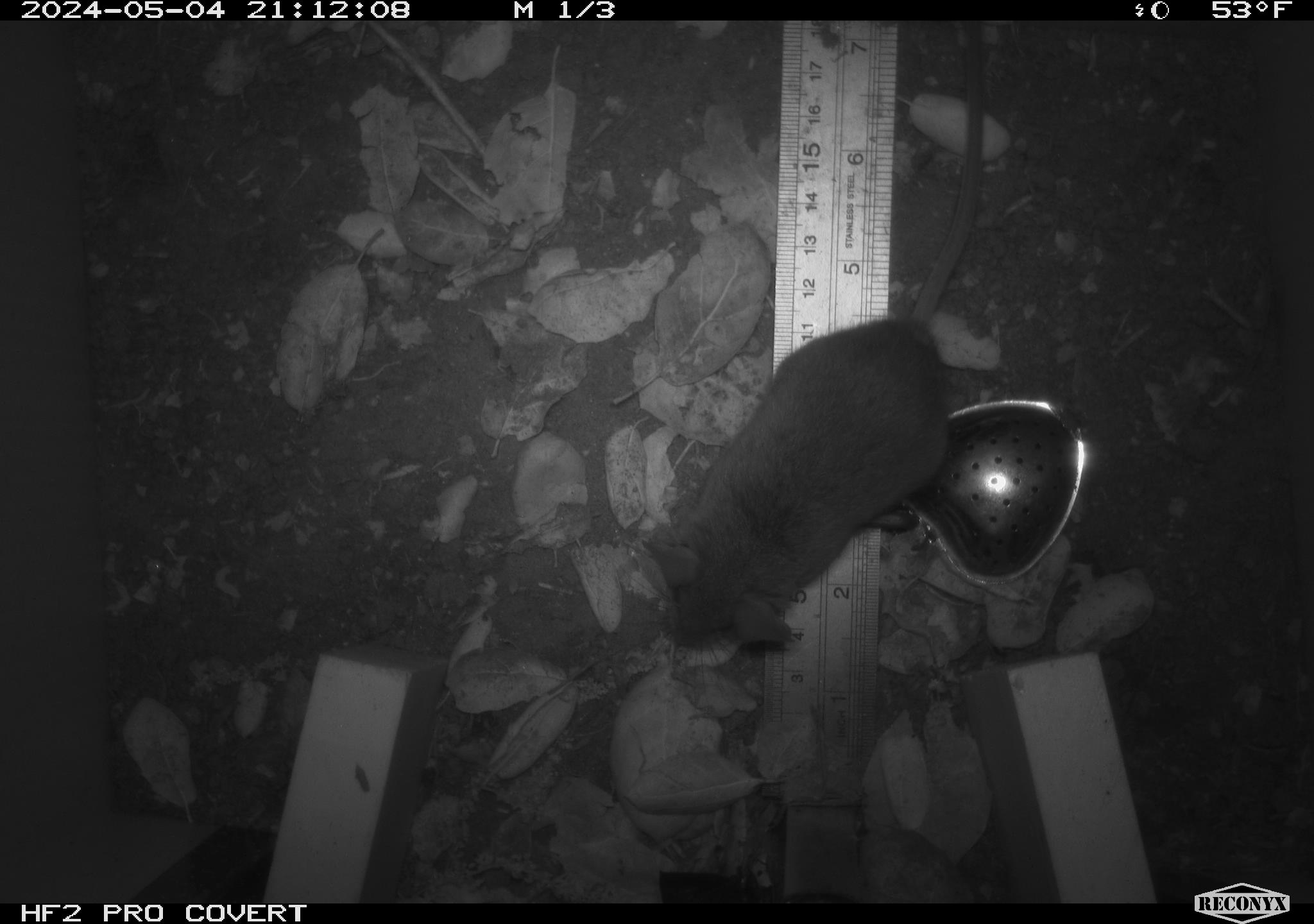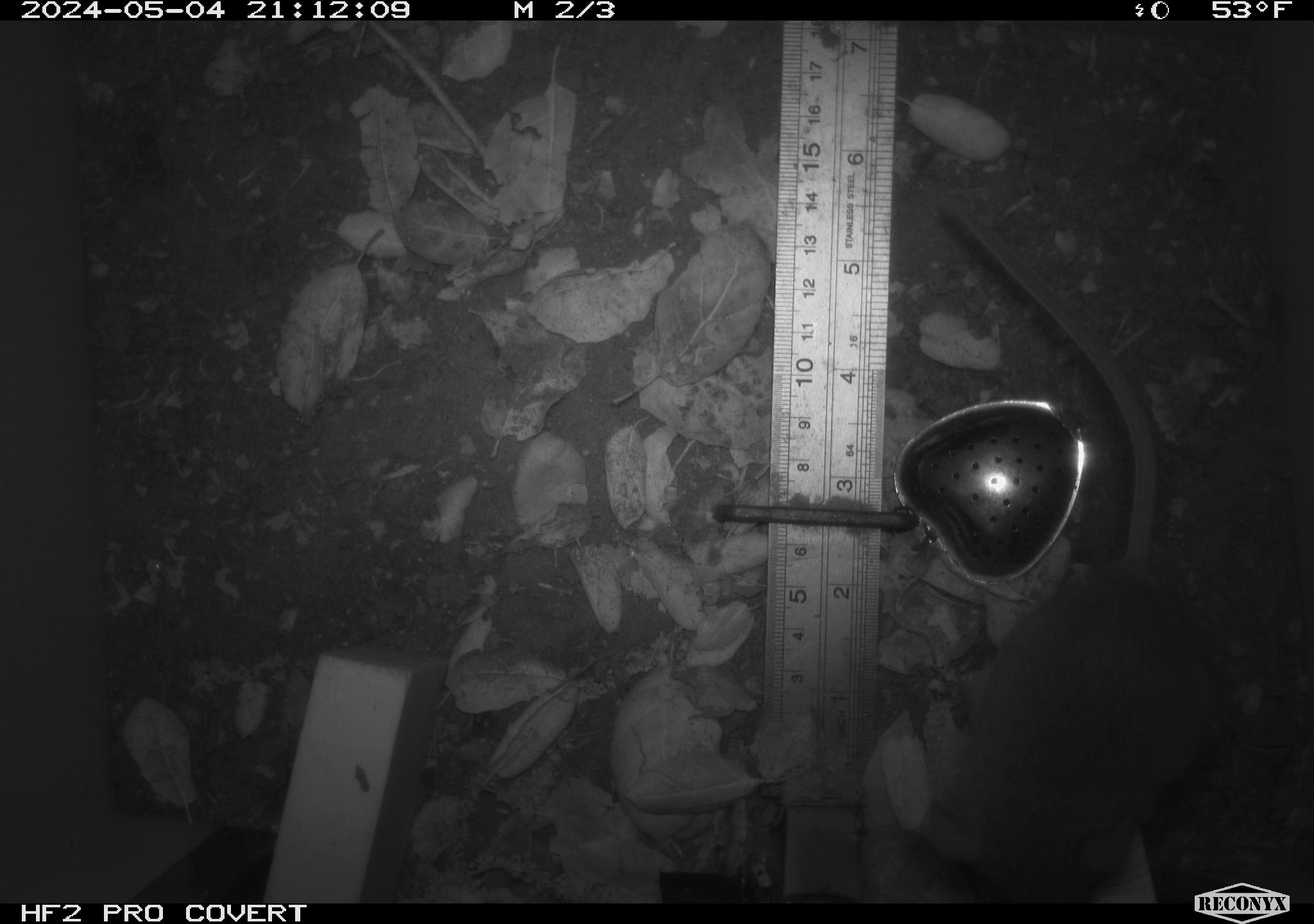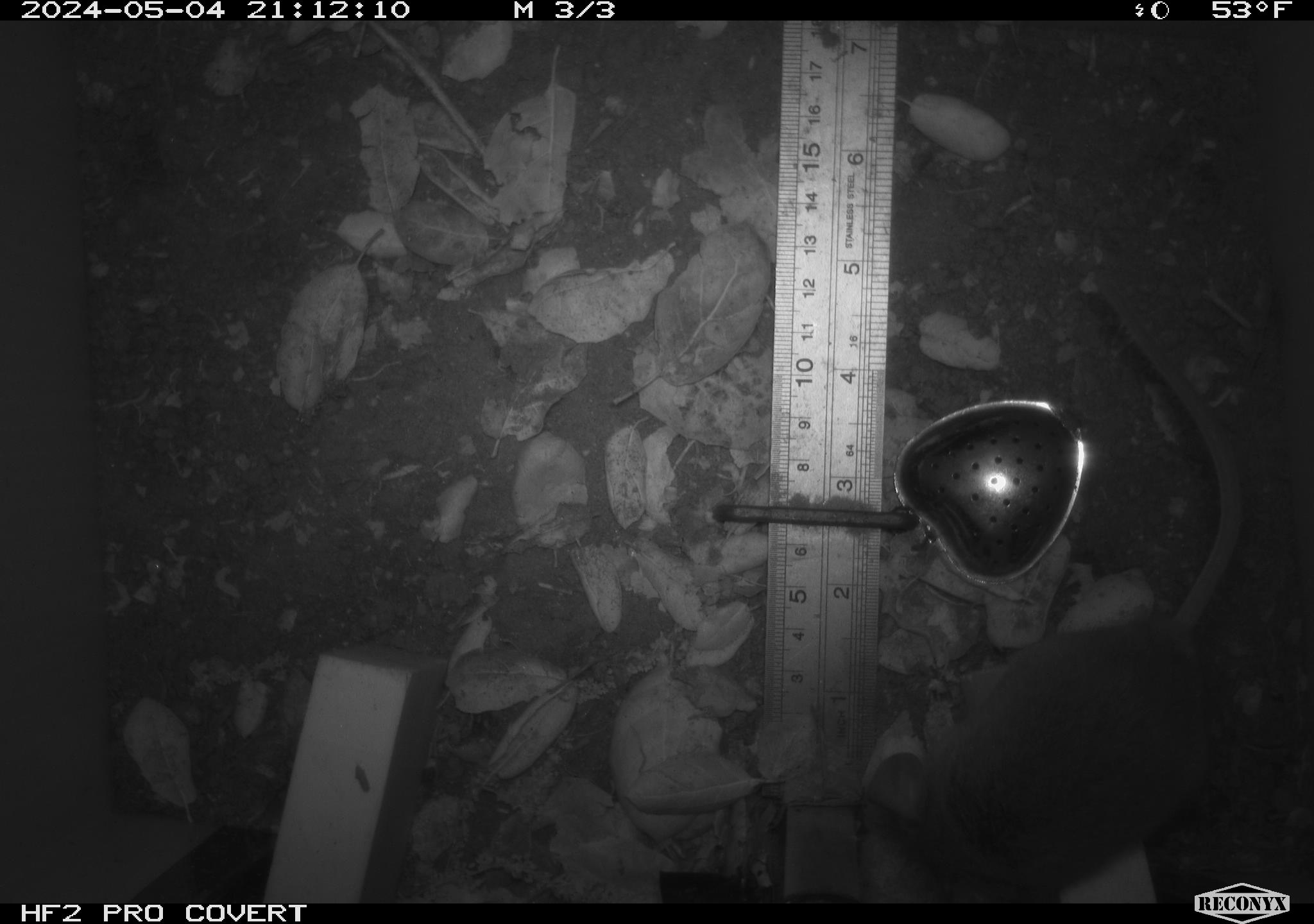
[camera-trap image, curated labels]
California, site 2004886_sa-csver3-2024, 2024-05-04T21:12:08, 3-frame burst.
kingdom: Animalia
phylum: Chordata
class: Mammalia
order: Rodentia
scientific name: Rodentia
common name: rodent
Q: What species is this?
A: Rodent (Rodentia).